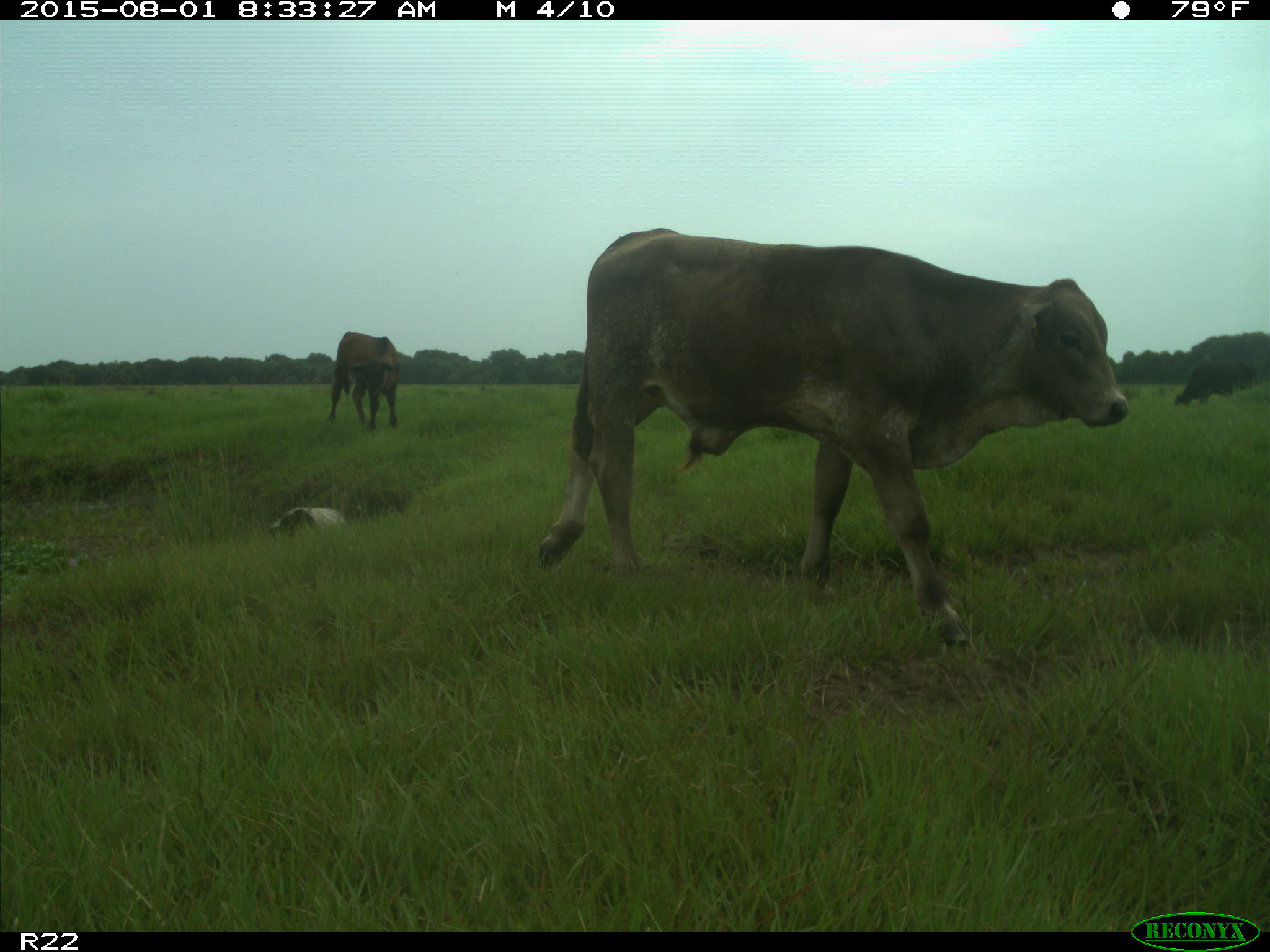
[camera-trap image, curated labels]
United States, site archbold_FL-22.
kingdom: Animalia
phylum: Chordata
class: Mammalia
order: Artiodactyla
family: Bovidae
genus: Bos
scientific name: Bos taurus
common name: domestic cow